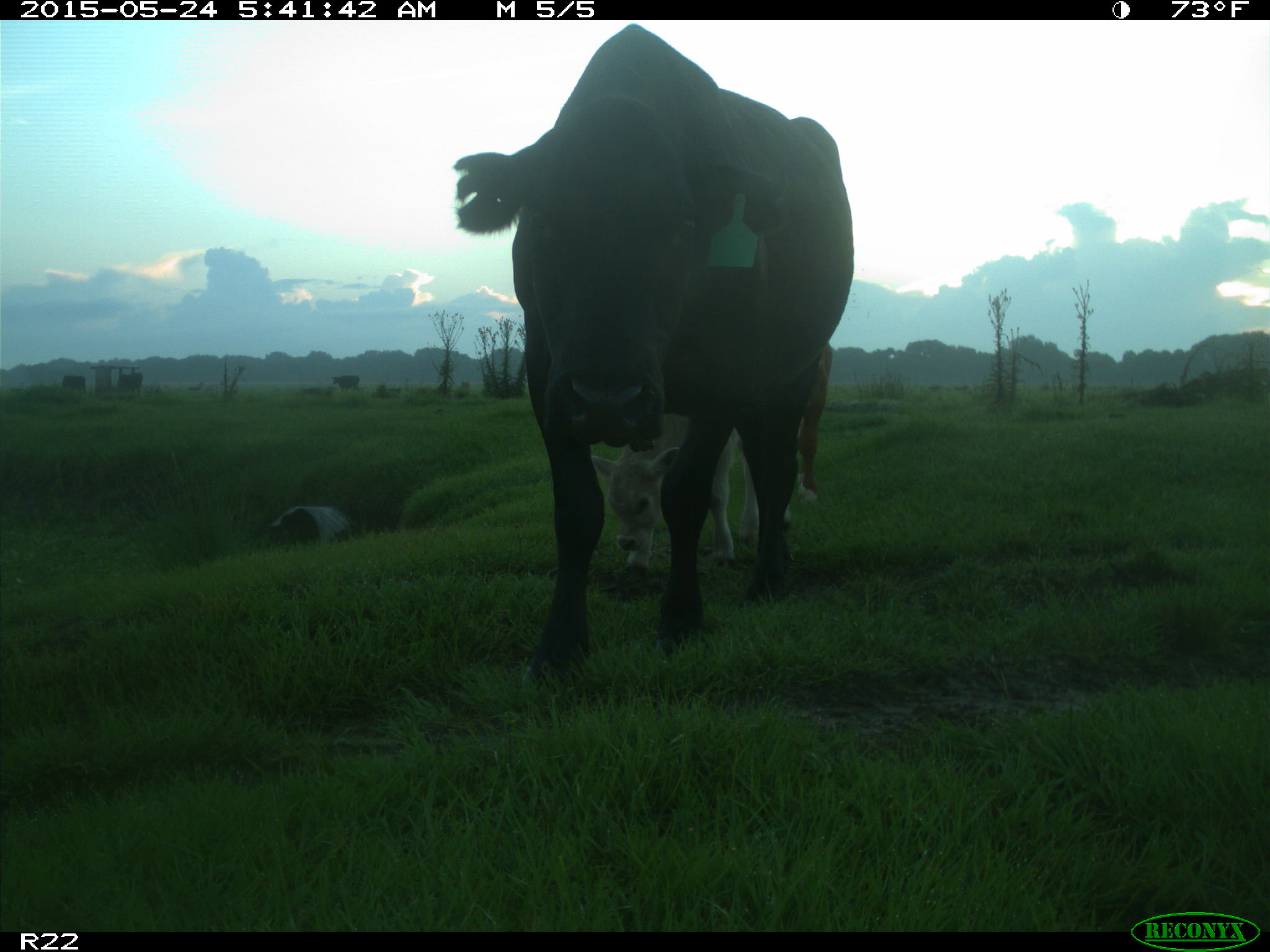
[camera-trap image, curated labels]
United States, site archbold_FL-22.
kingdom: Animalia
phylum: Chordata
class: Mammalia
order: Artiodactyla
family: Bovidae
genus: Bos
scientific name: Bos taurus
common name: domestic cow